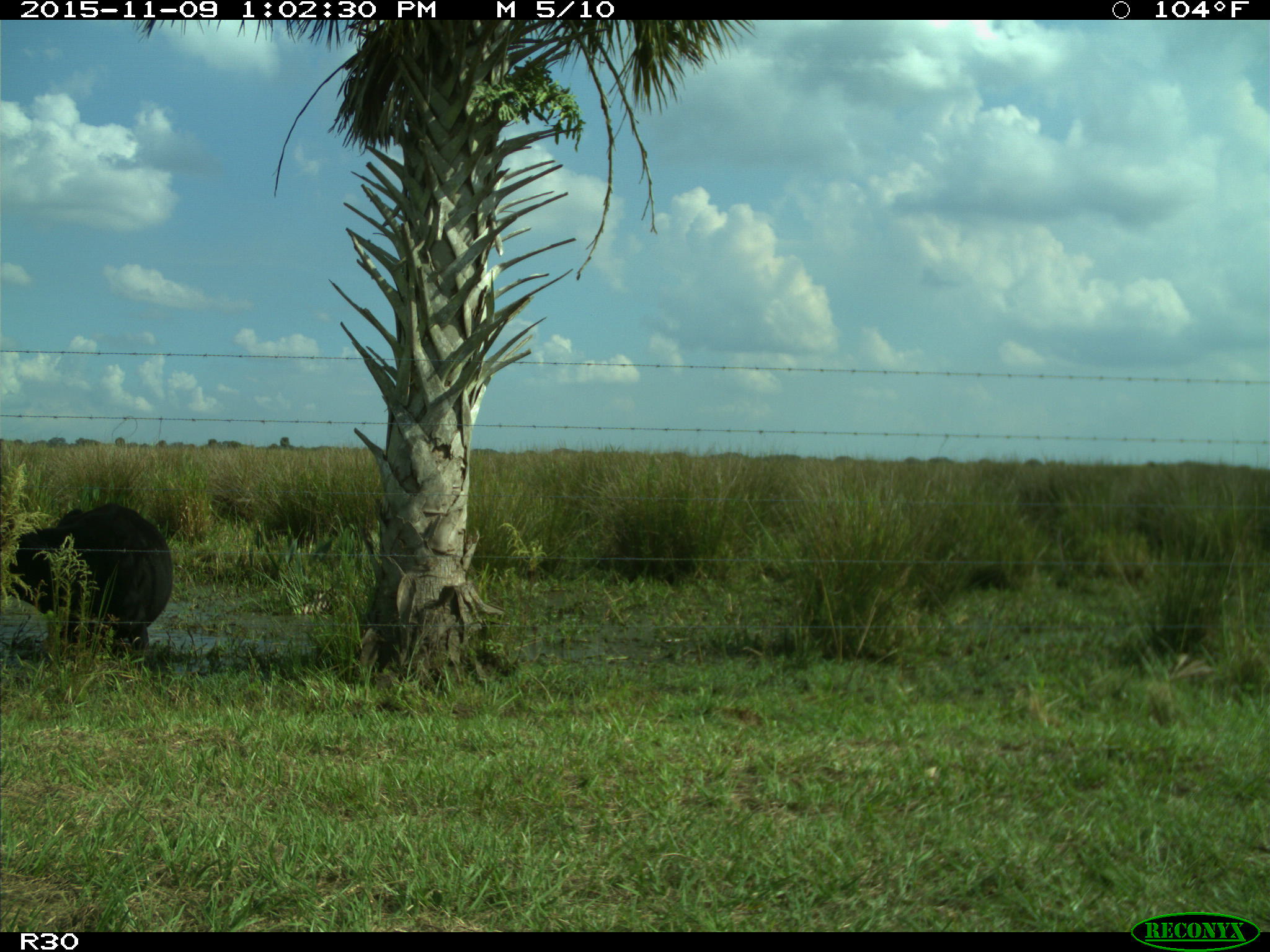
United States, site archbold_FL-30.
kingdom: Animalia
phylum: Chordata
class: Mammalia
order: Artiodactyla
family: Bovidae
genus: Bos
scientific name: Bos taurus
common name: domestic cow